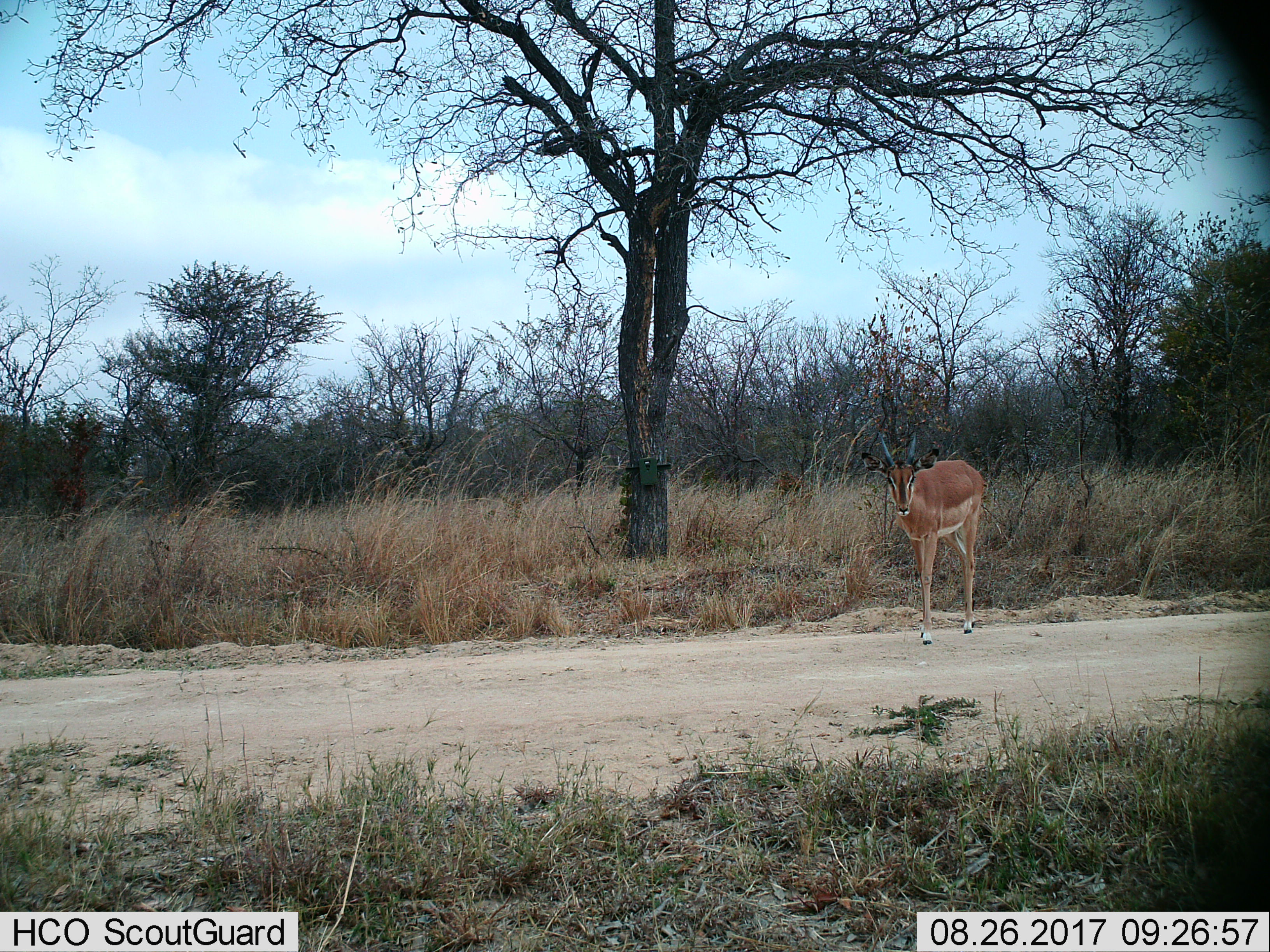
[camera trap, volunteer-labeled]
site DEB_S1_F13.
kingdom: Animalia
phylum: Chordata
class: Mammalia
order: Artiodactyla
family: Bovidae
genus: Aepyceros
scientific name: Aepyceros melampus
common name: impala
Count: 1.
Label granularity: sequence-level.